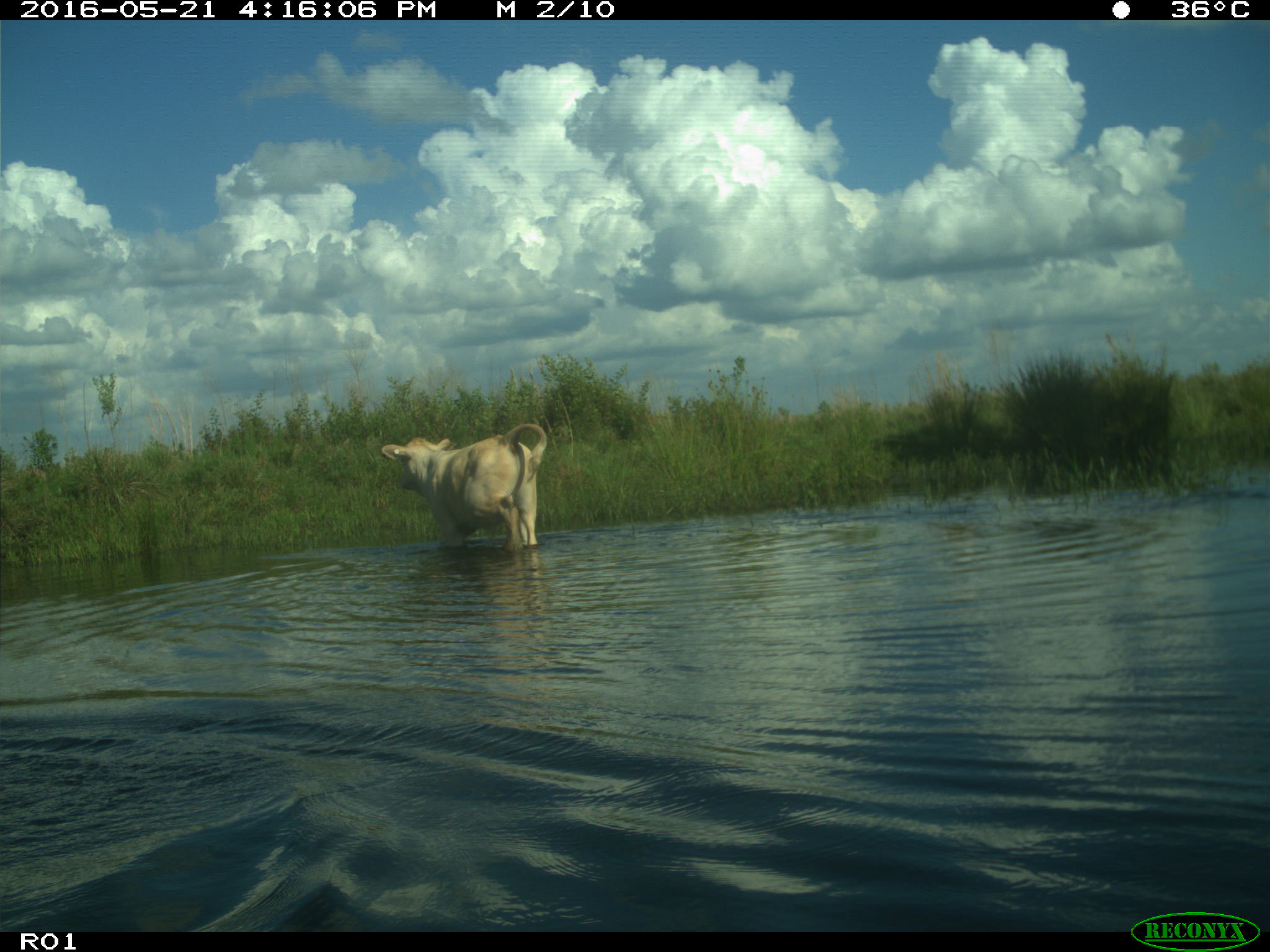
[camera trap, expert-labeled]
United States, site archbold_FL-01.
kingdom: Animalia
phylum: Chordata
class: Mammalia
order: Artiodactyla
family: Bovidae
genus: Bos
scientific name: Bos taurus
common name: domestic cow